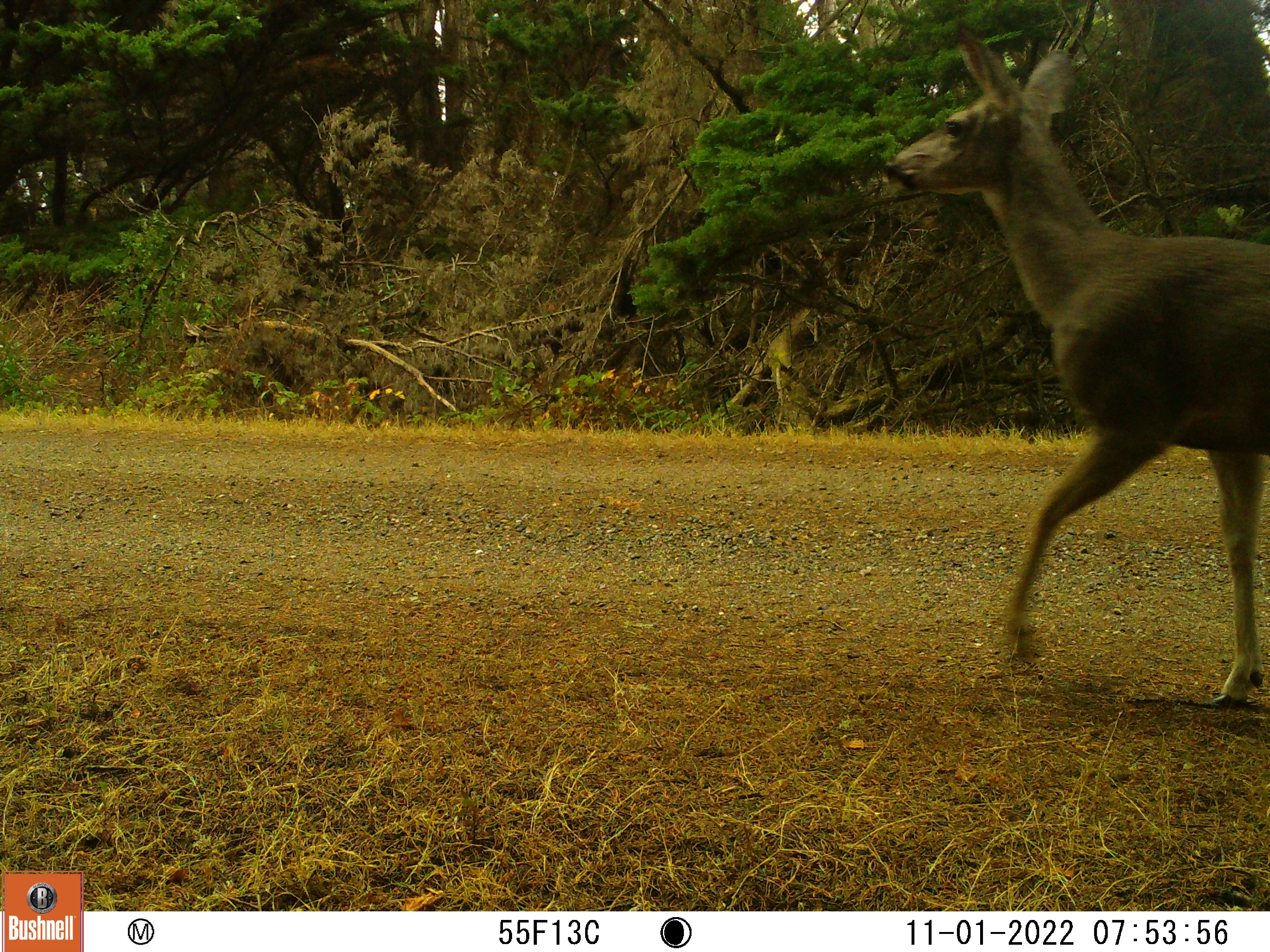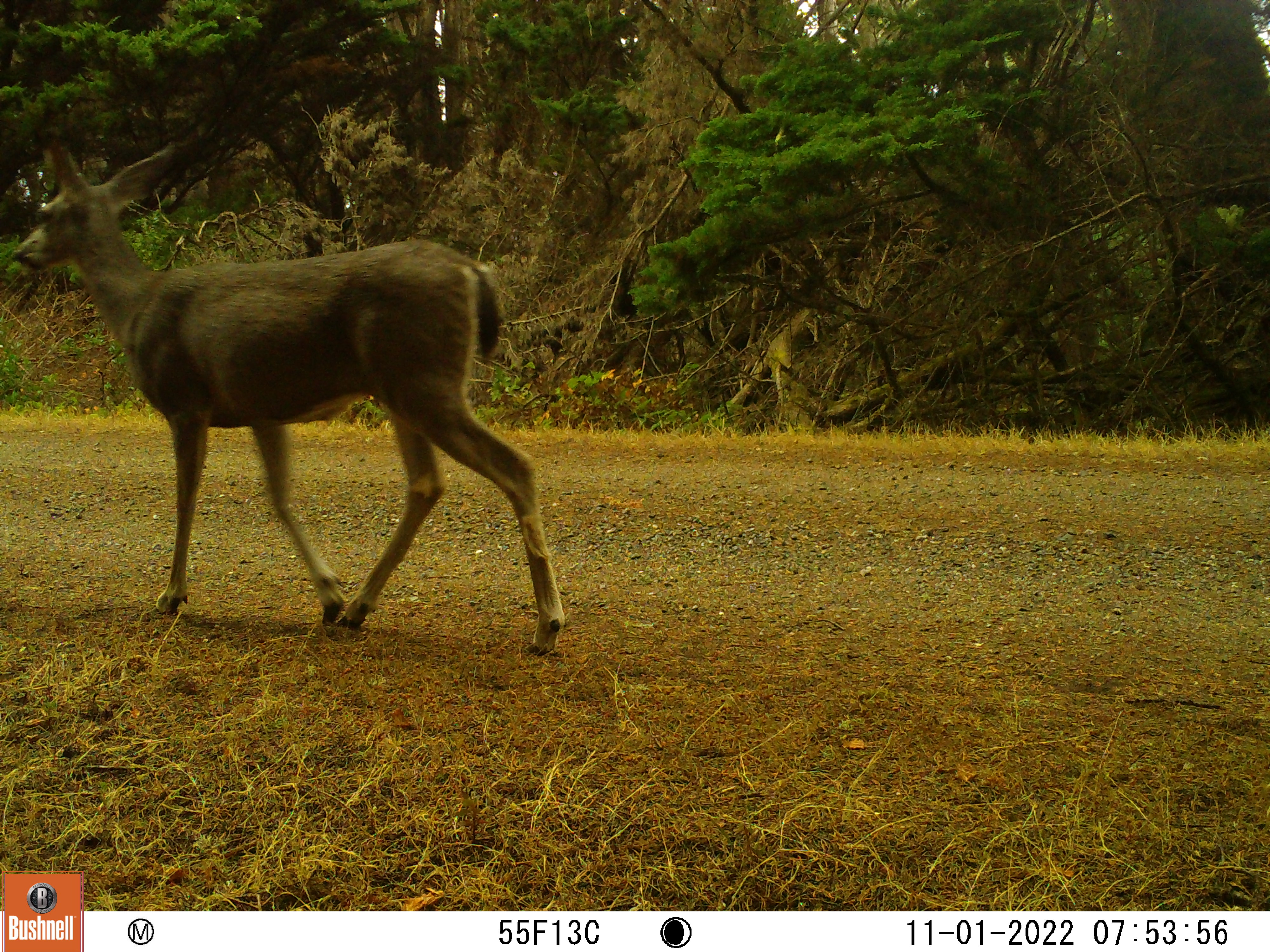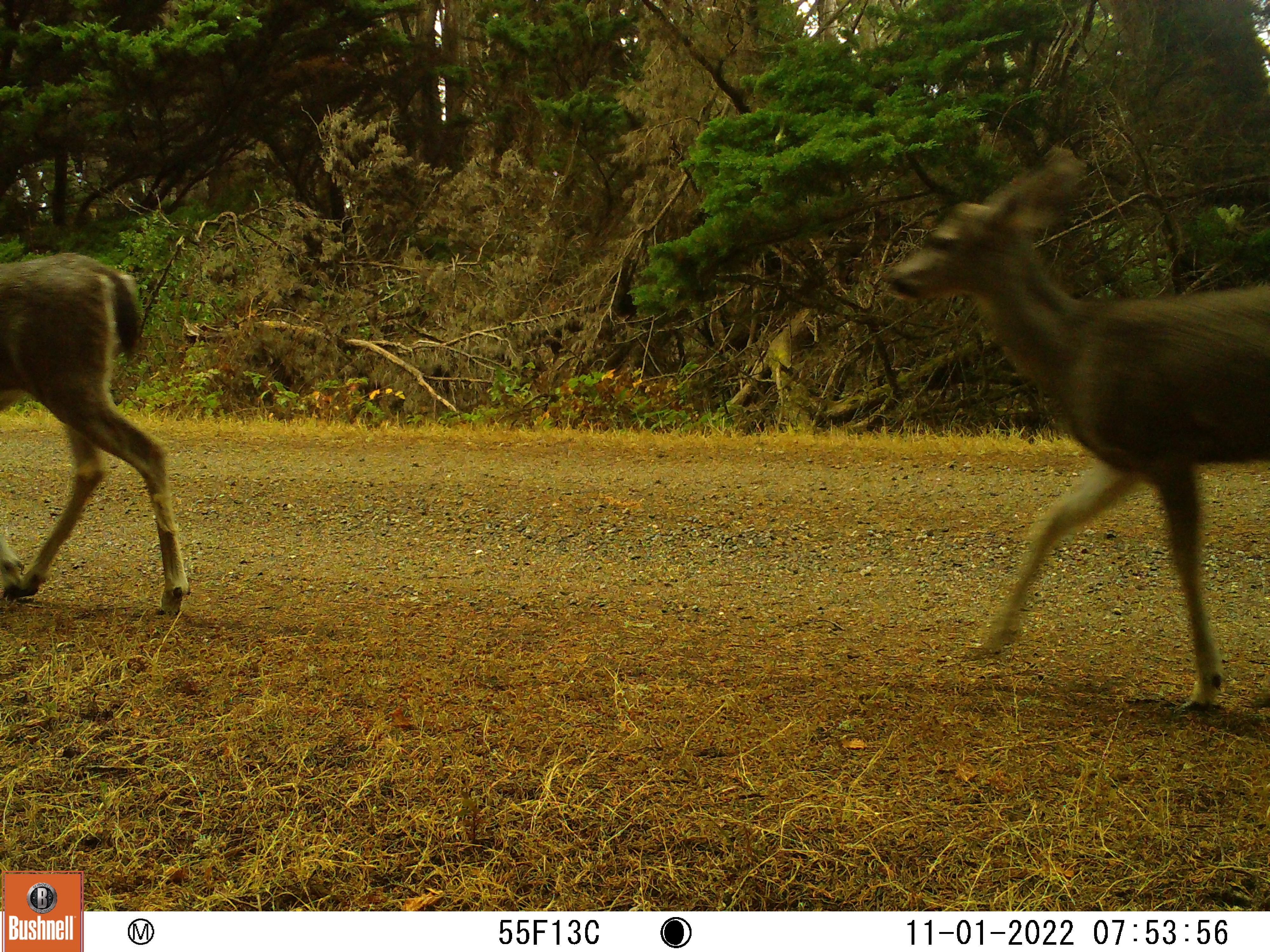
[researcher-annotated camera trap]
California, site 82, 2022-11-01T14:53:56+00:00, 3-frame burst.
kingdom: Animalia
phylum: Chordata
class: Mammalia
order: Artiodactyla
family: Cervidae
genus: Odocoileus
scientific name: Odocoileus hemionus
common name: mule deer